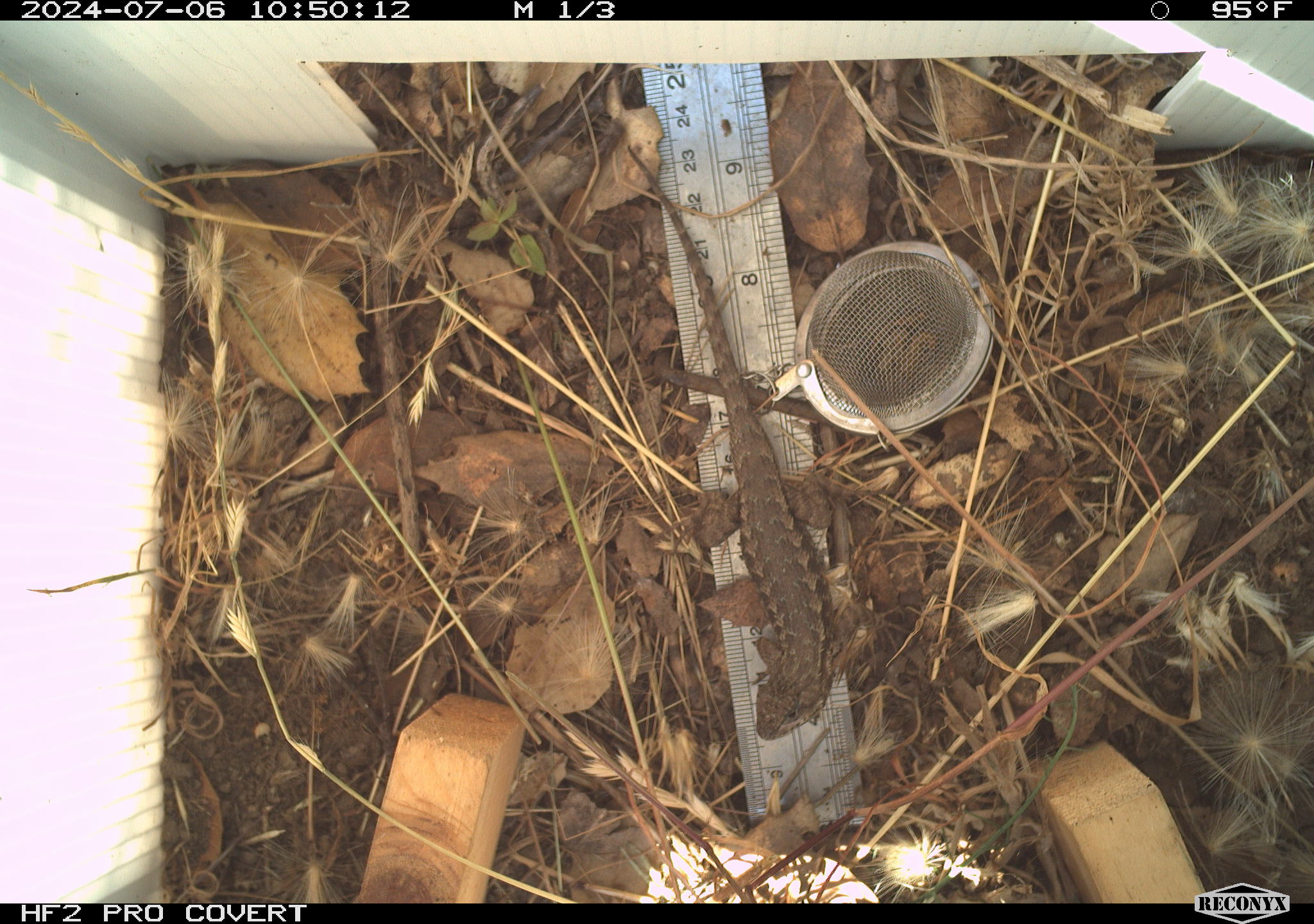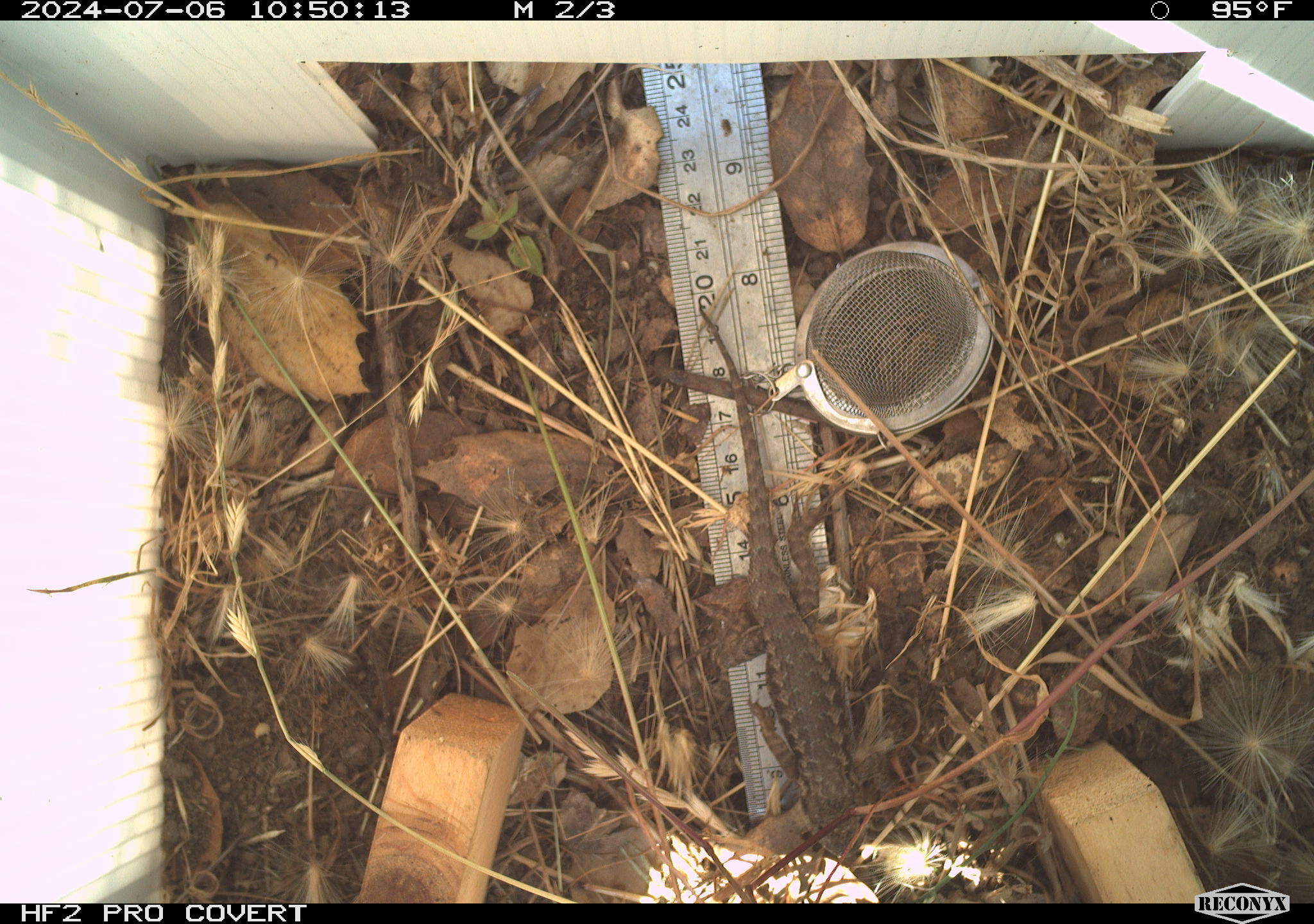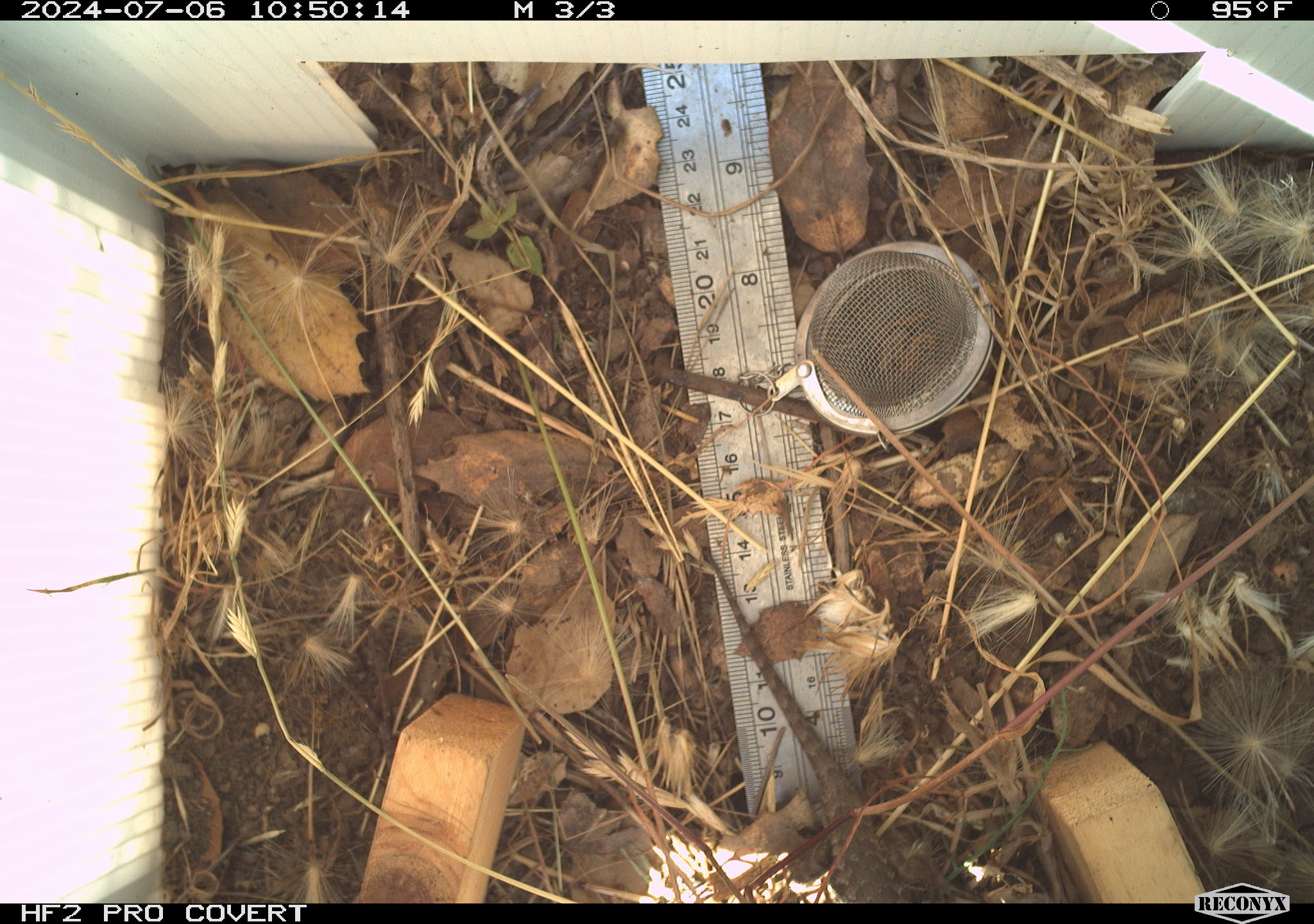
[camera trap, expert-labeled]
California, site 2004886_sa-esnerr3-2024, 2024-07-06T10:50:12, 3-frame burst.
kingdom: Animalia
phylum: Chordata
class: Reptilia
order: Squamata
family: Phrynosomatidae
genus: Sceloporus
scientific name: Sceloporus occidentalis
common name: western fence lizard